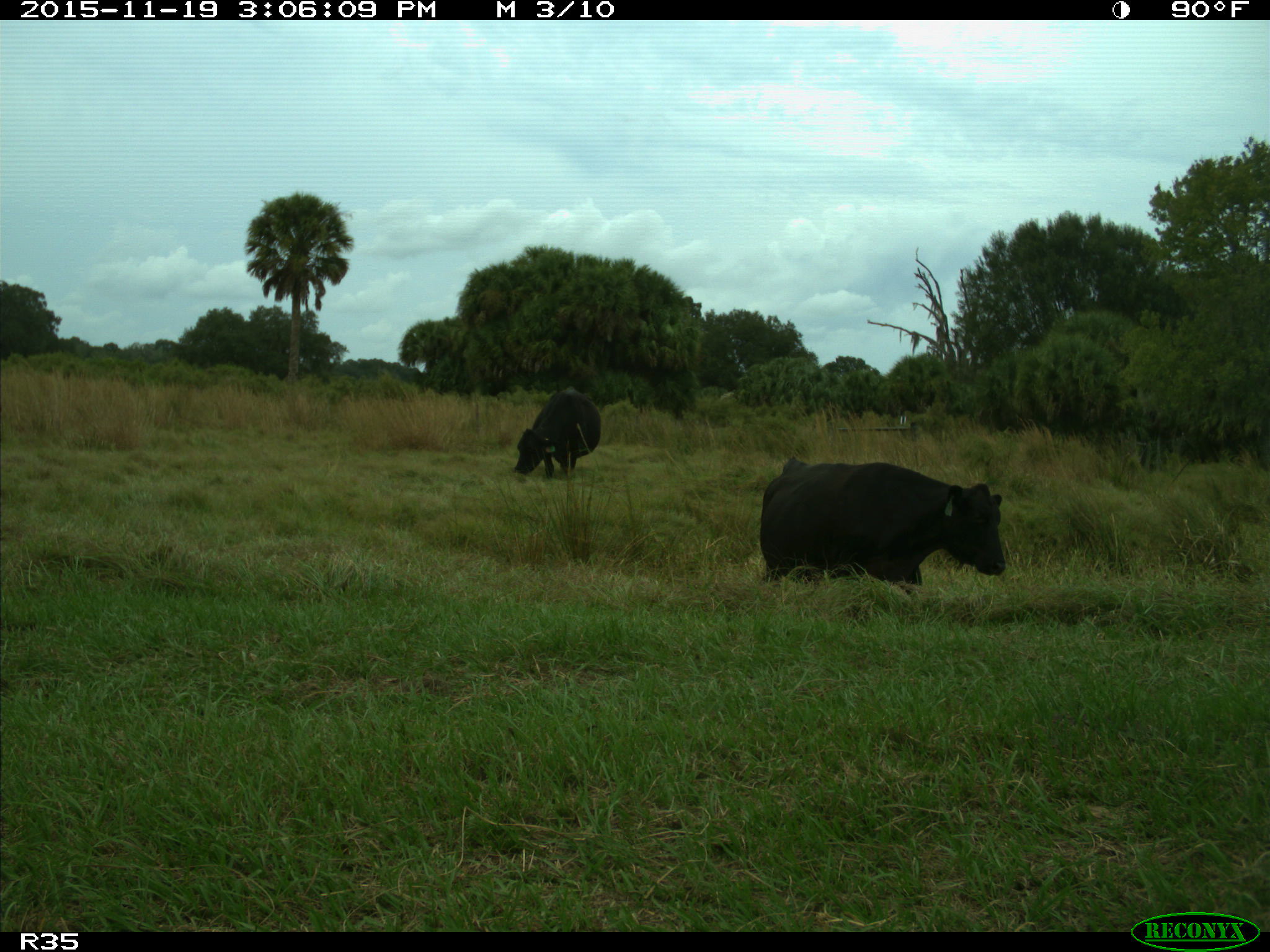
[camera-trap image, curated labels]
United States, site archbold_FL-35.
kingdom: Animalia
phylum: Chordata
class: Mammalia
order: Artiodactyla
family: Bovidae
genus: Bos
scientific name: Bos taurus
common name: domestic cow